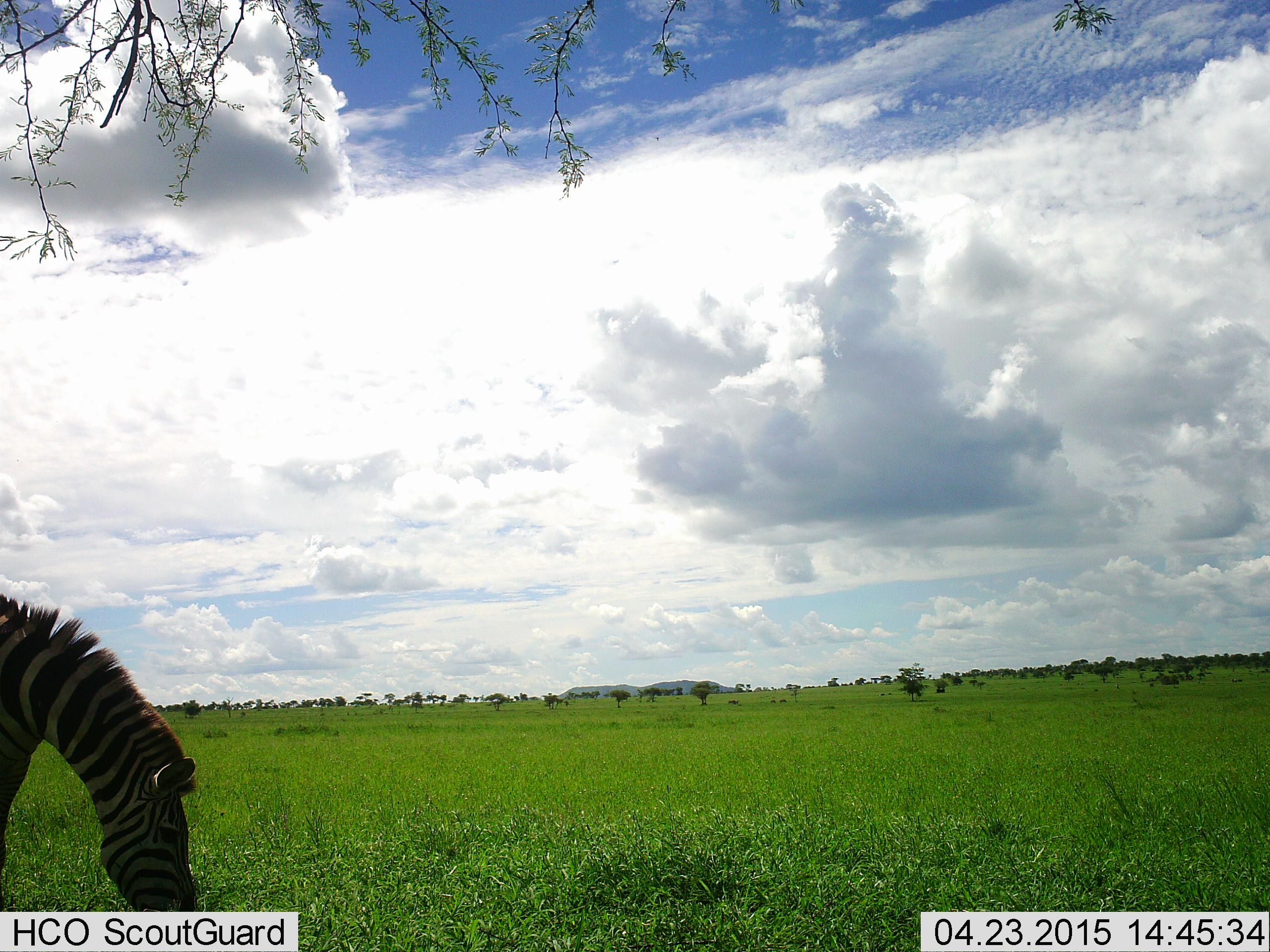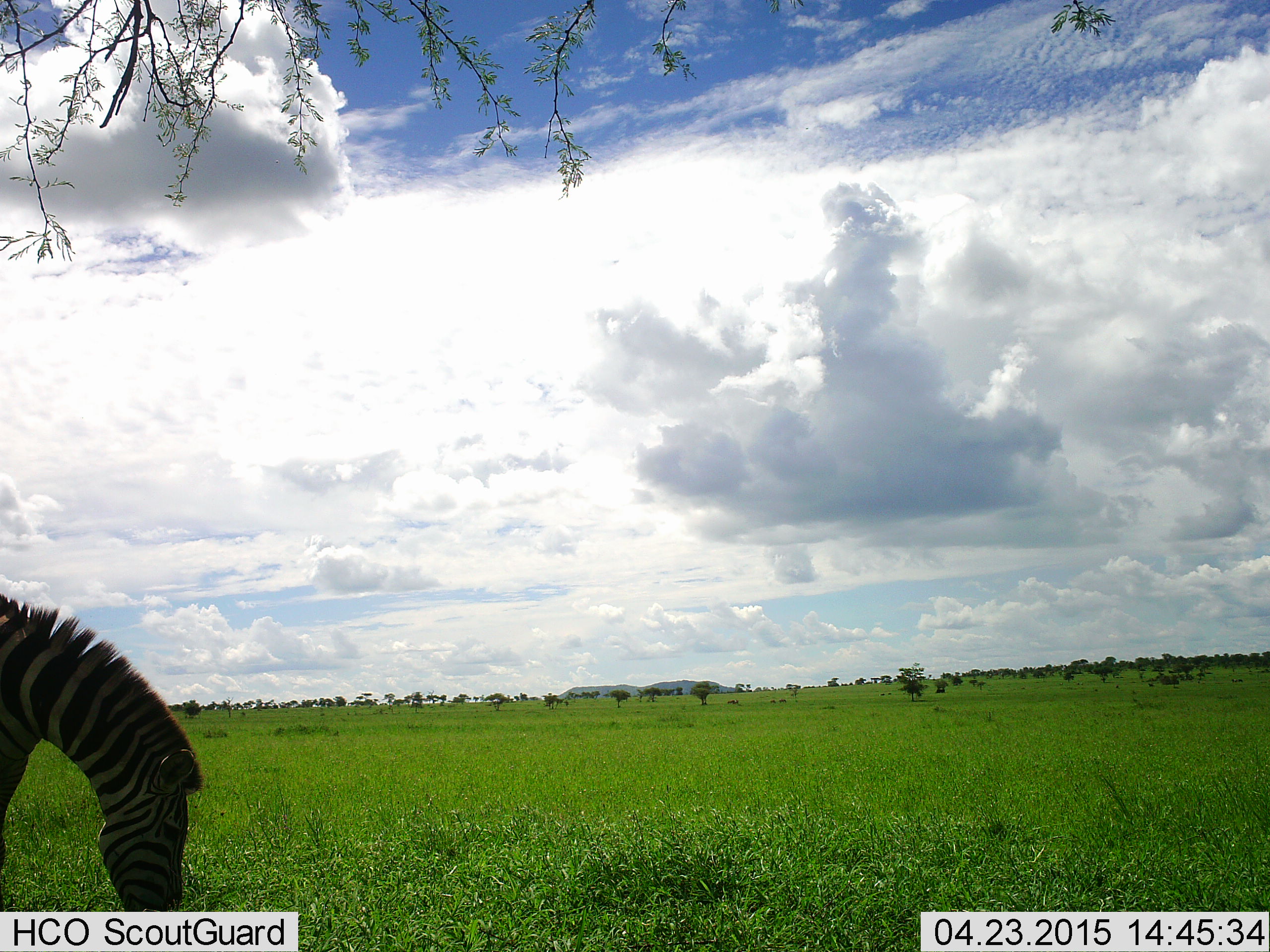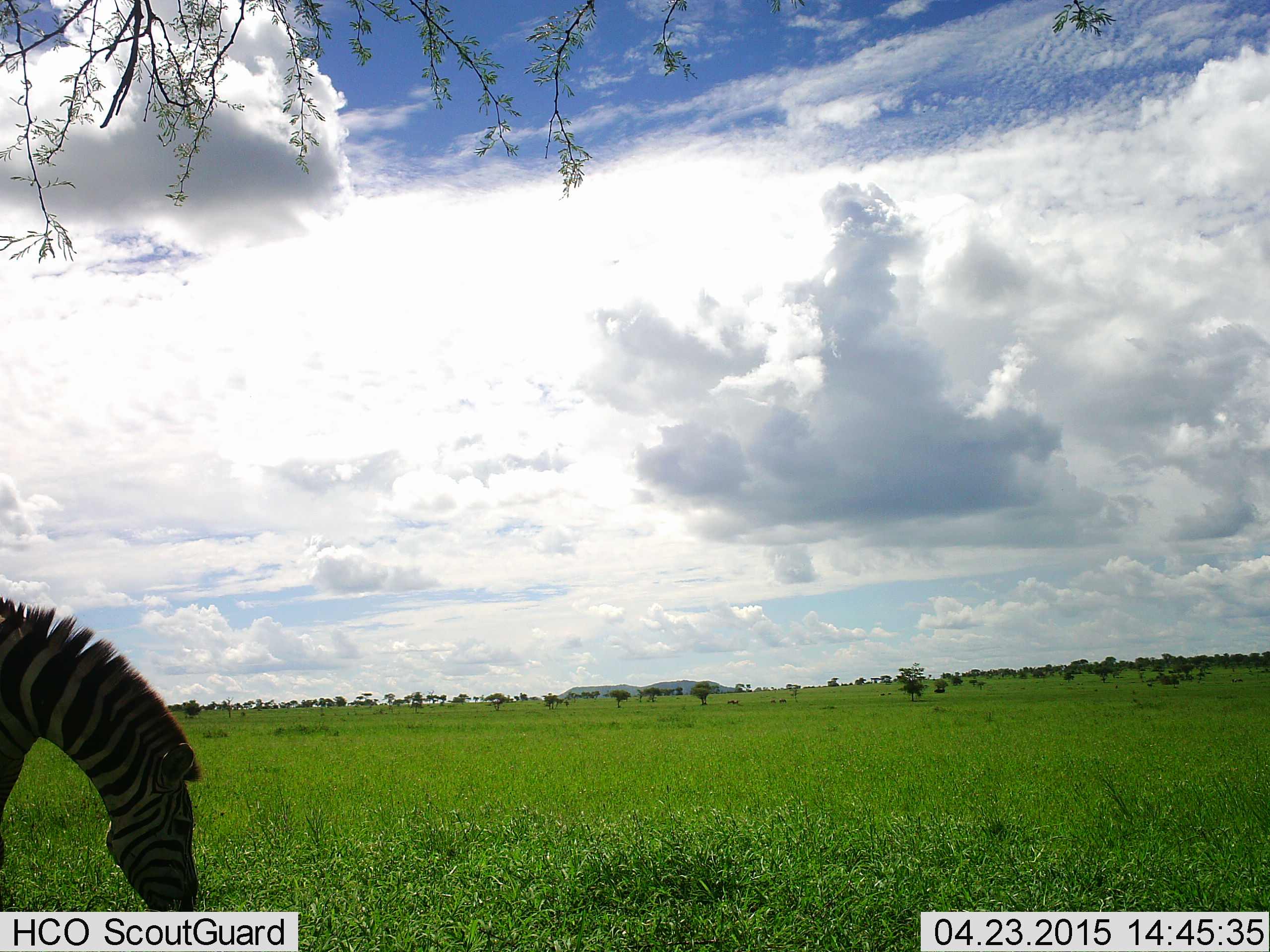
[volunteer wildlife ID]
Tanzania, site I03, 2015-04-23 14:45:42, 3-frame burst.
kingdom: Animalia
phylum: Chordata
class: Mammalia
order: Perissodactyla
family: Equidae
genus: Equus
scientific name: Equus quagga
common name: plains zebra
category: zebra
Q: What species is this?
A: Zebra (plains zebra) (Equus quagga).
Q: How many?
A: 1.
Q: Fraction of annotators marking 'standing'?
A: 30%.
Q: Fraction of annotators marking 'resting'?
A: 0%.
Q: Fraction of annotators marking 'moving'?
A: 0%.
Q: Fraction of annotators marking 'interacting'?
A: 0%.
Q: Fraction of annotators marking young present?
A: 0%.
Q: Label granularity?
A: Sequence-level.